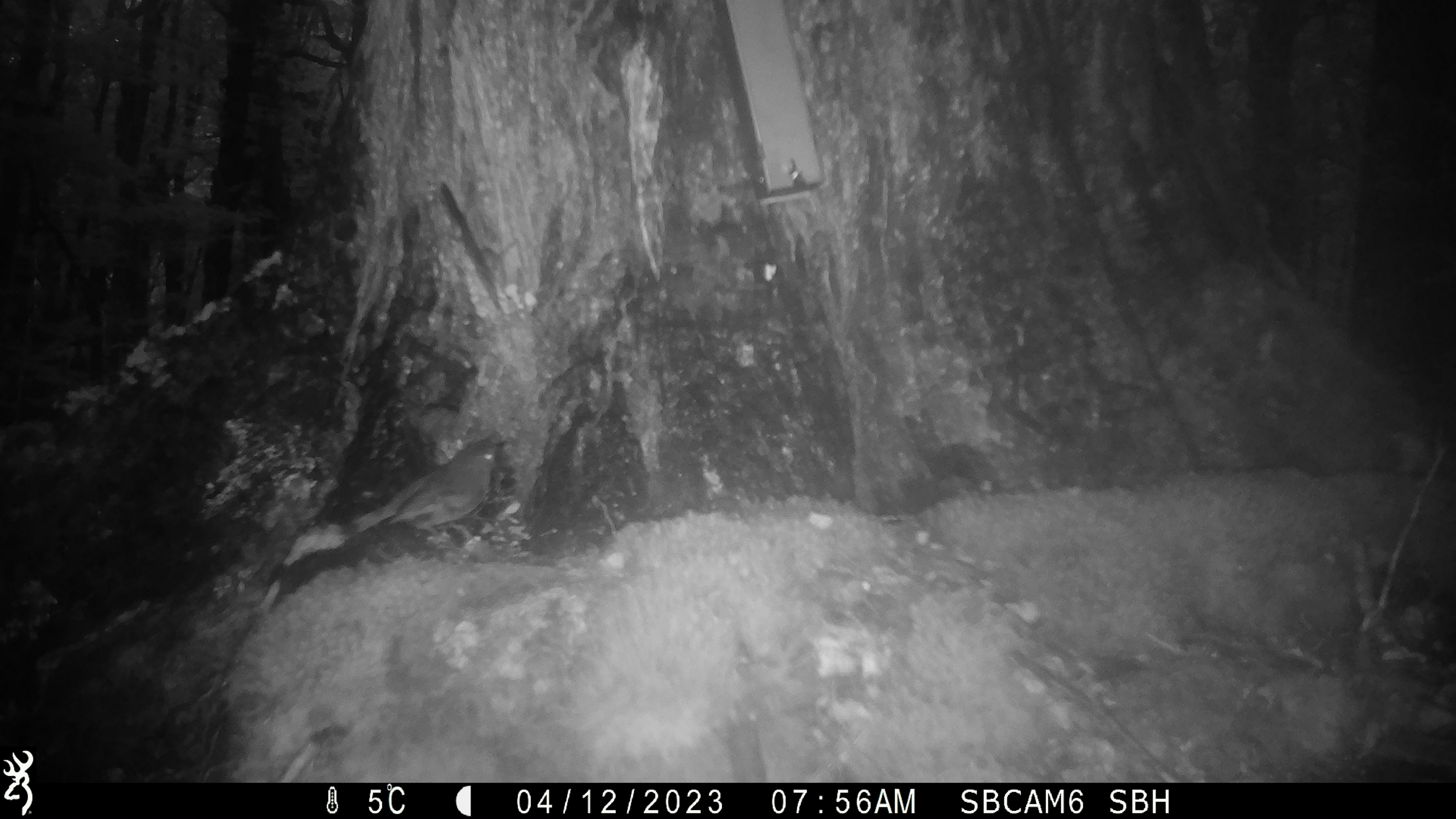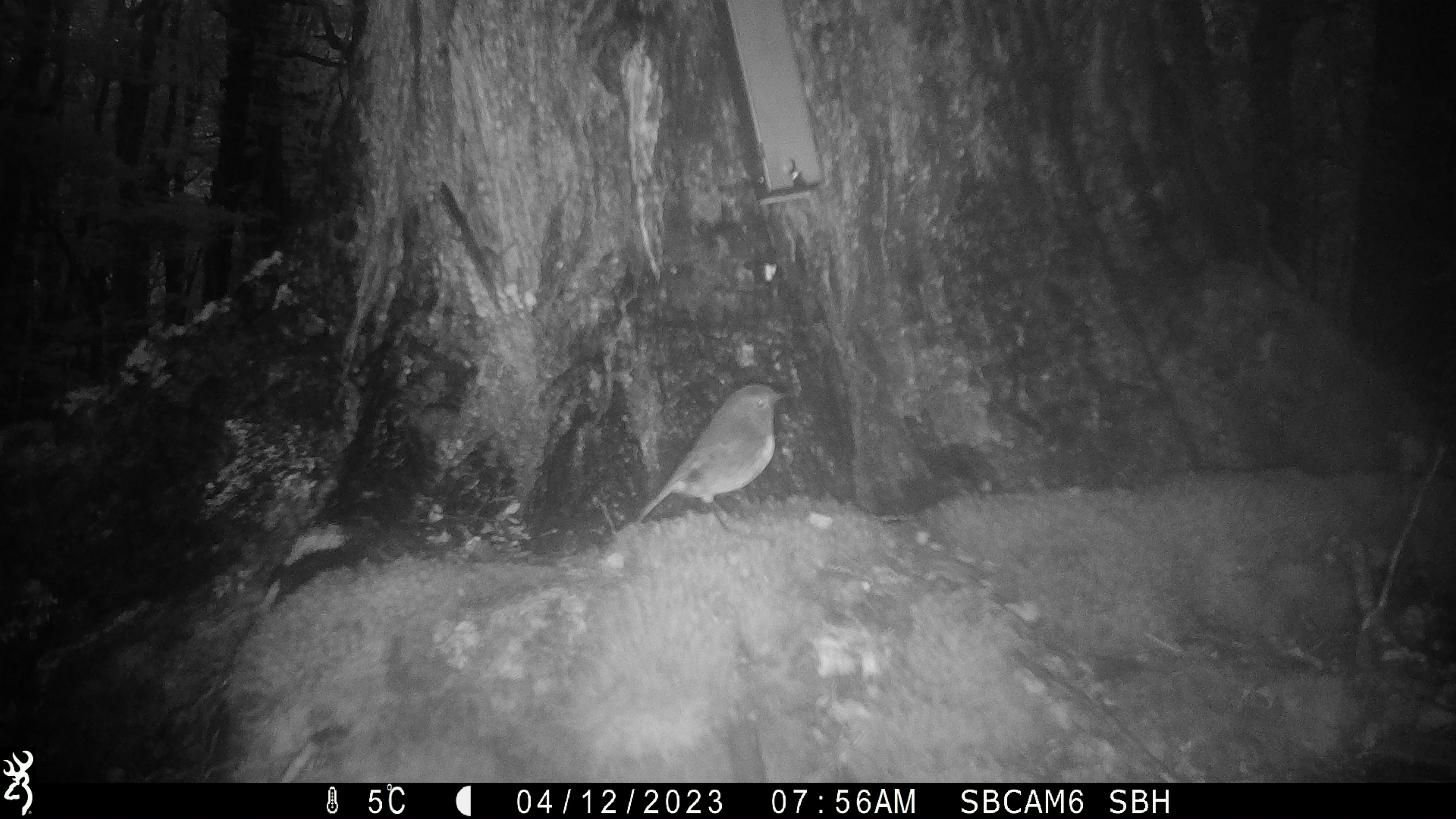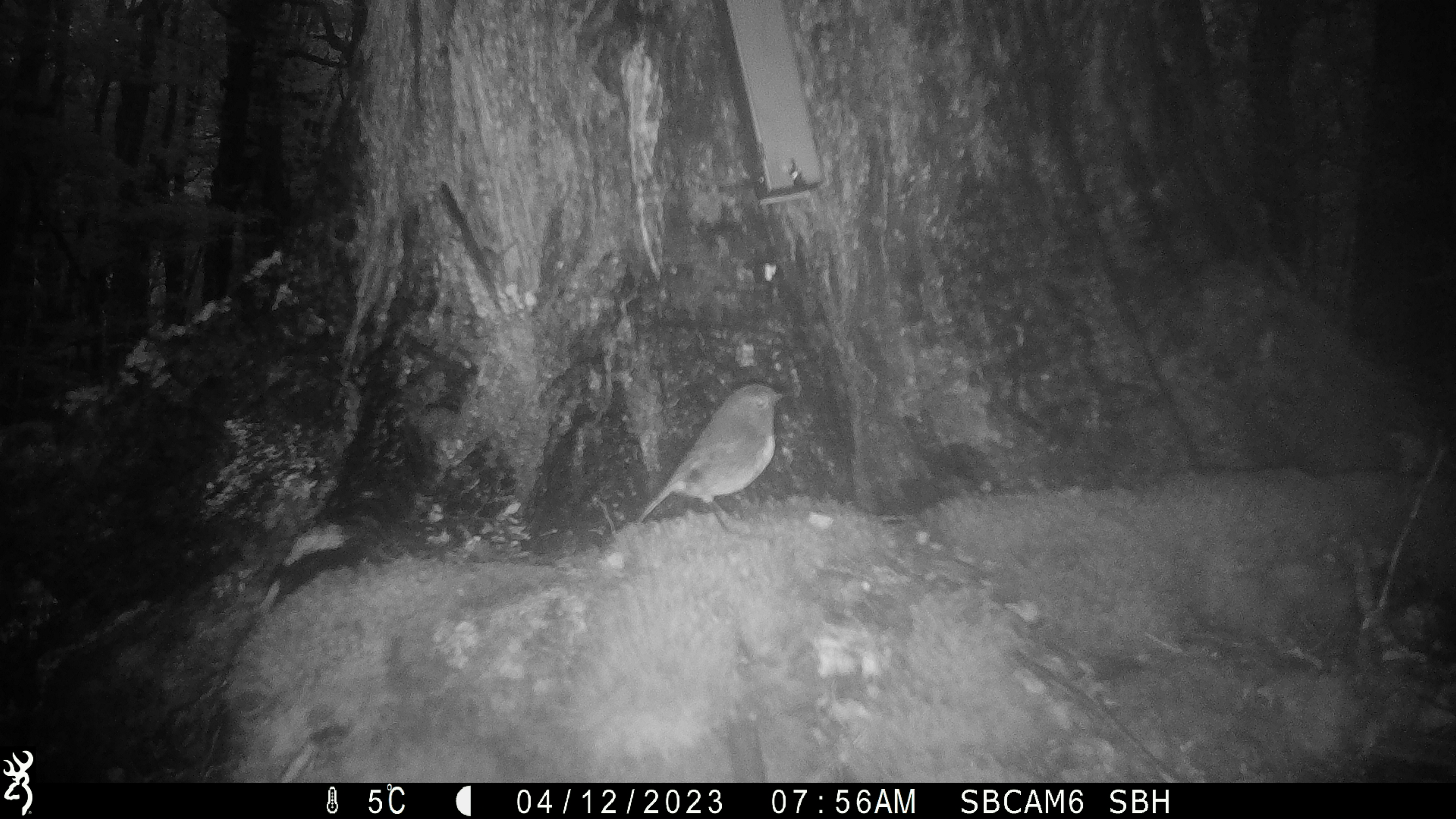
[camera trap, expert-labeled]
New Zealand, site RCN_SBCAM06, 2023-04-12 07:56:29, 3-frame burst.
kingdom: Animalia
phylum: Chordata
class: Aves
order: Passeriformes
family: Petroicidae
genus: Petroica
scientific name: Petroica australis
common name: new zealand robin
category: robin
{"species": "robin (new zealand robin) (Petroica australis)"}